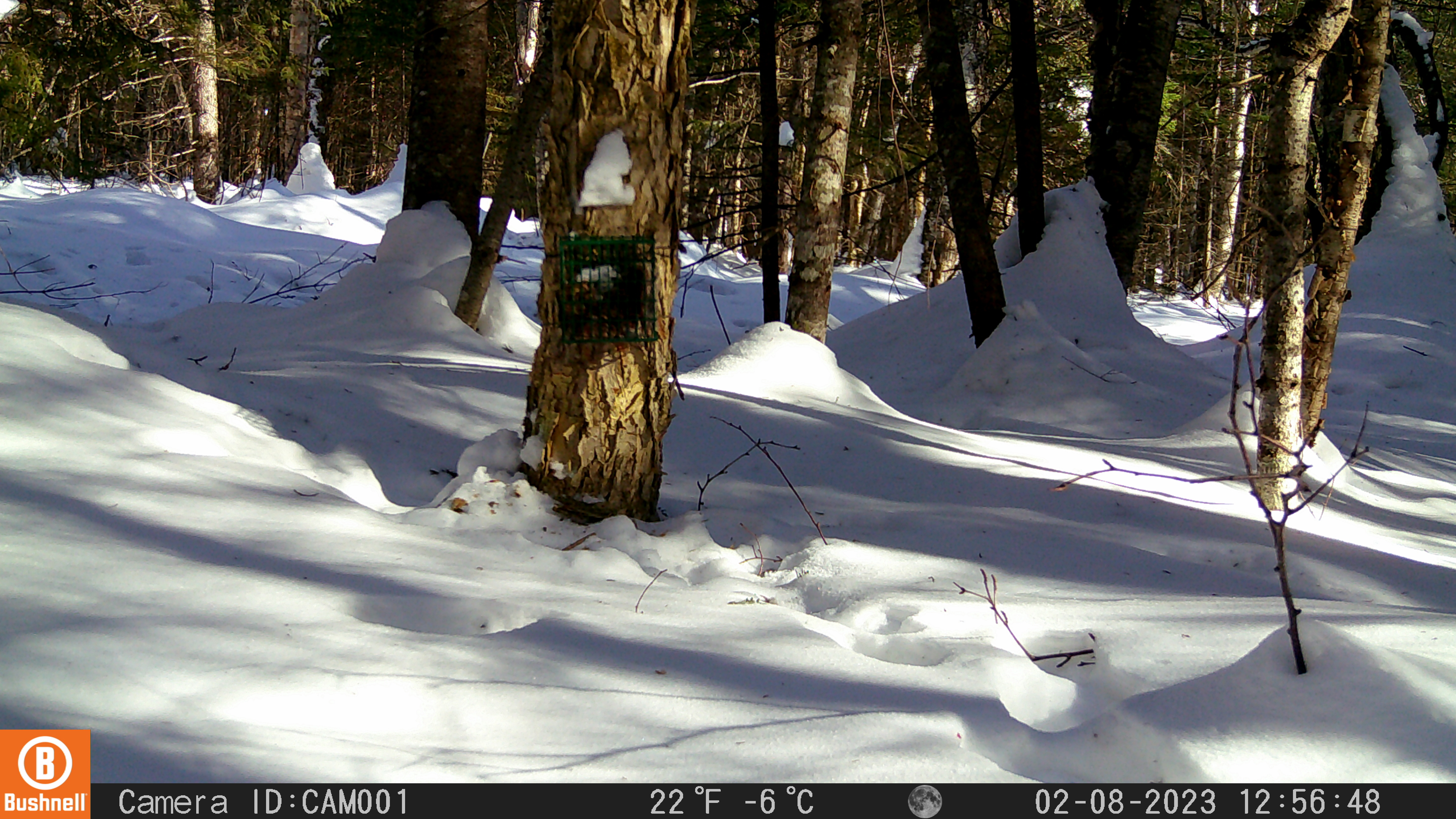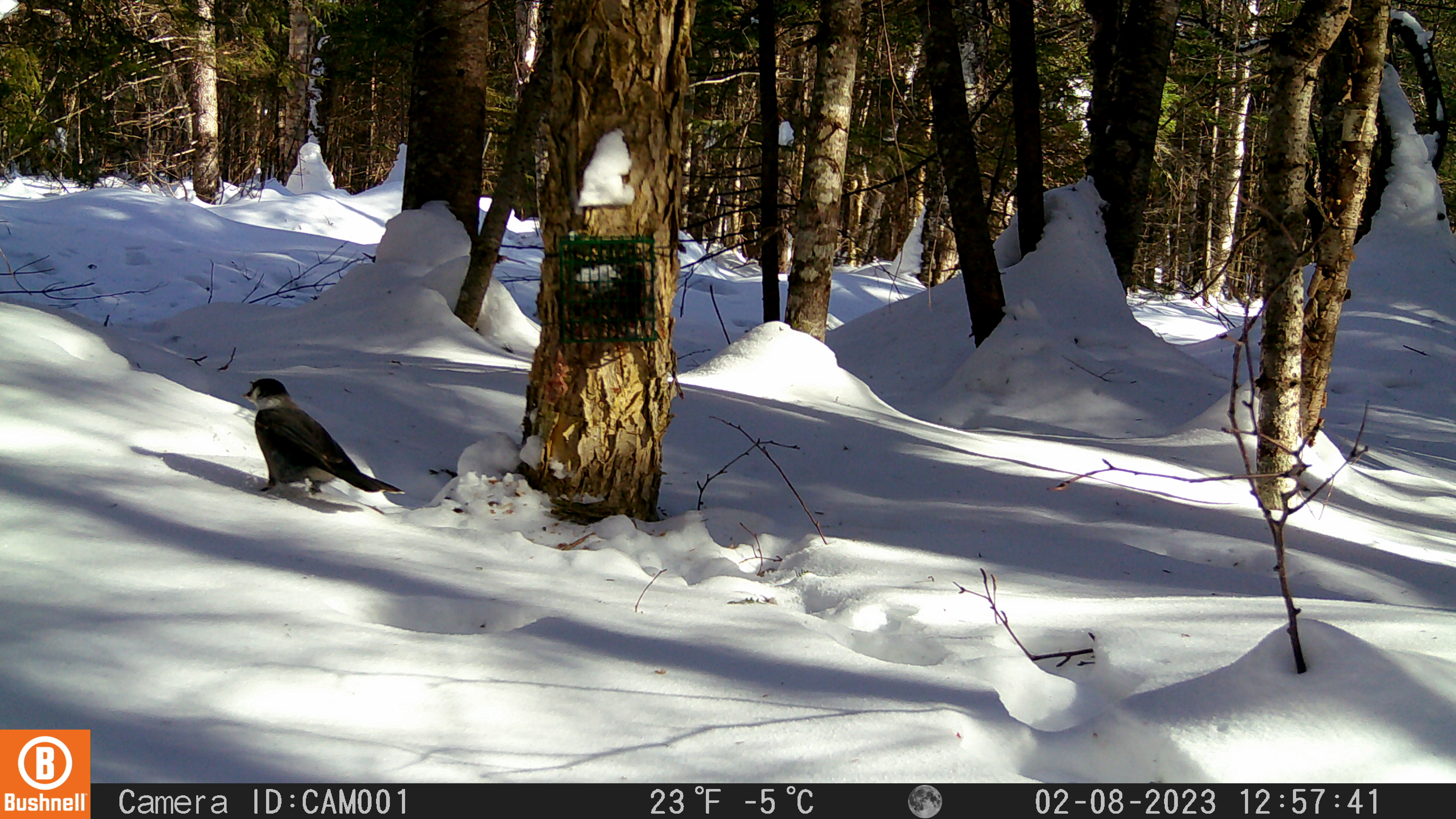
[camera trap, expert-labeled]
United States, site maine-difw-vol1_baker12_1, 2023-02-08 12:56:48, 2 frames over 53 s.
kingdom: Animalia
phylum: Chordata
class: Aves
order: Passeriformes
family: Corvidae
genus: Perisoreus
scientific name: Perisoreus canadensis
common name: canada jay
Canada jay (Perisoreus canadensis).